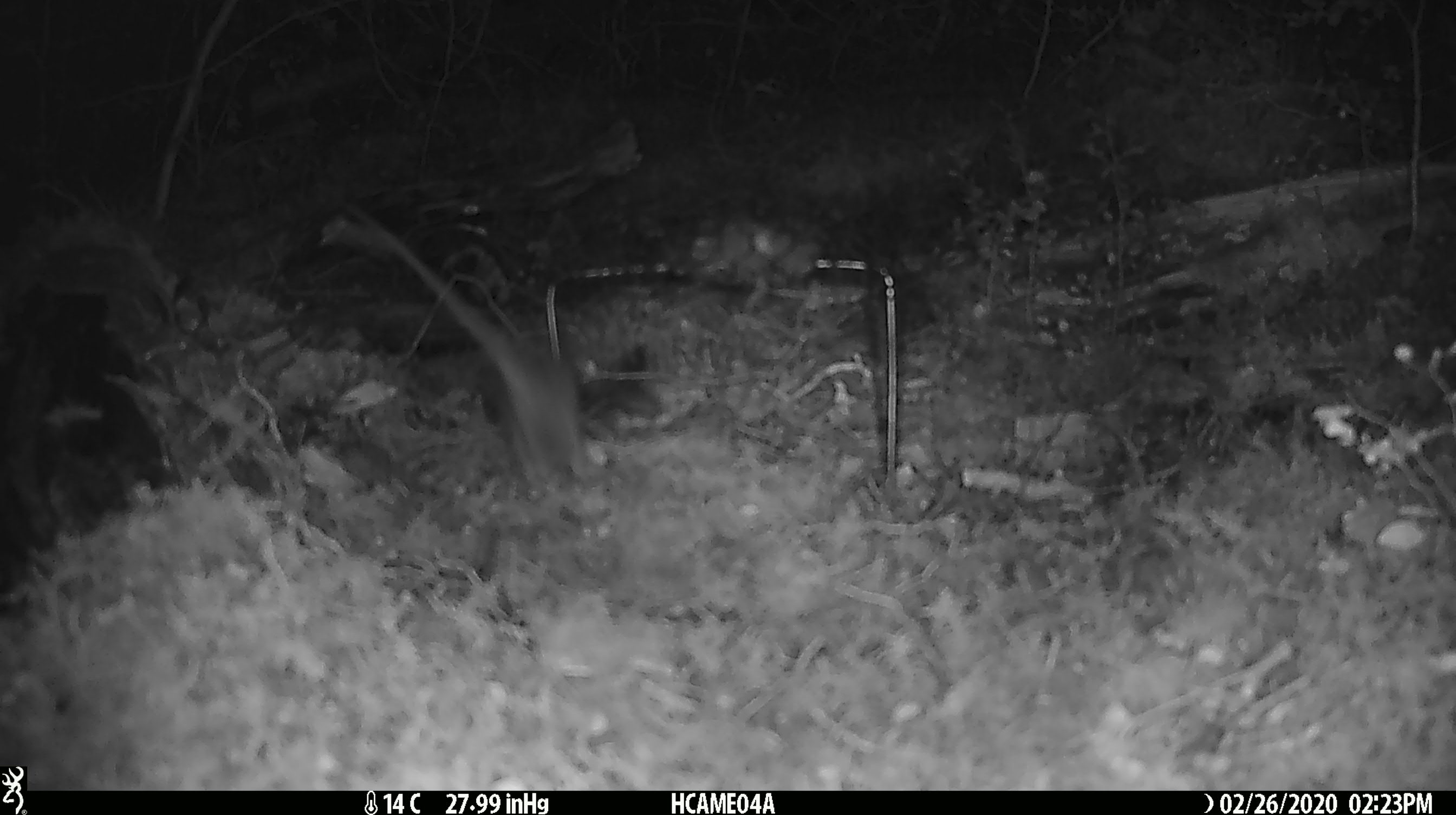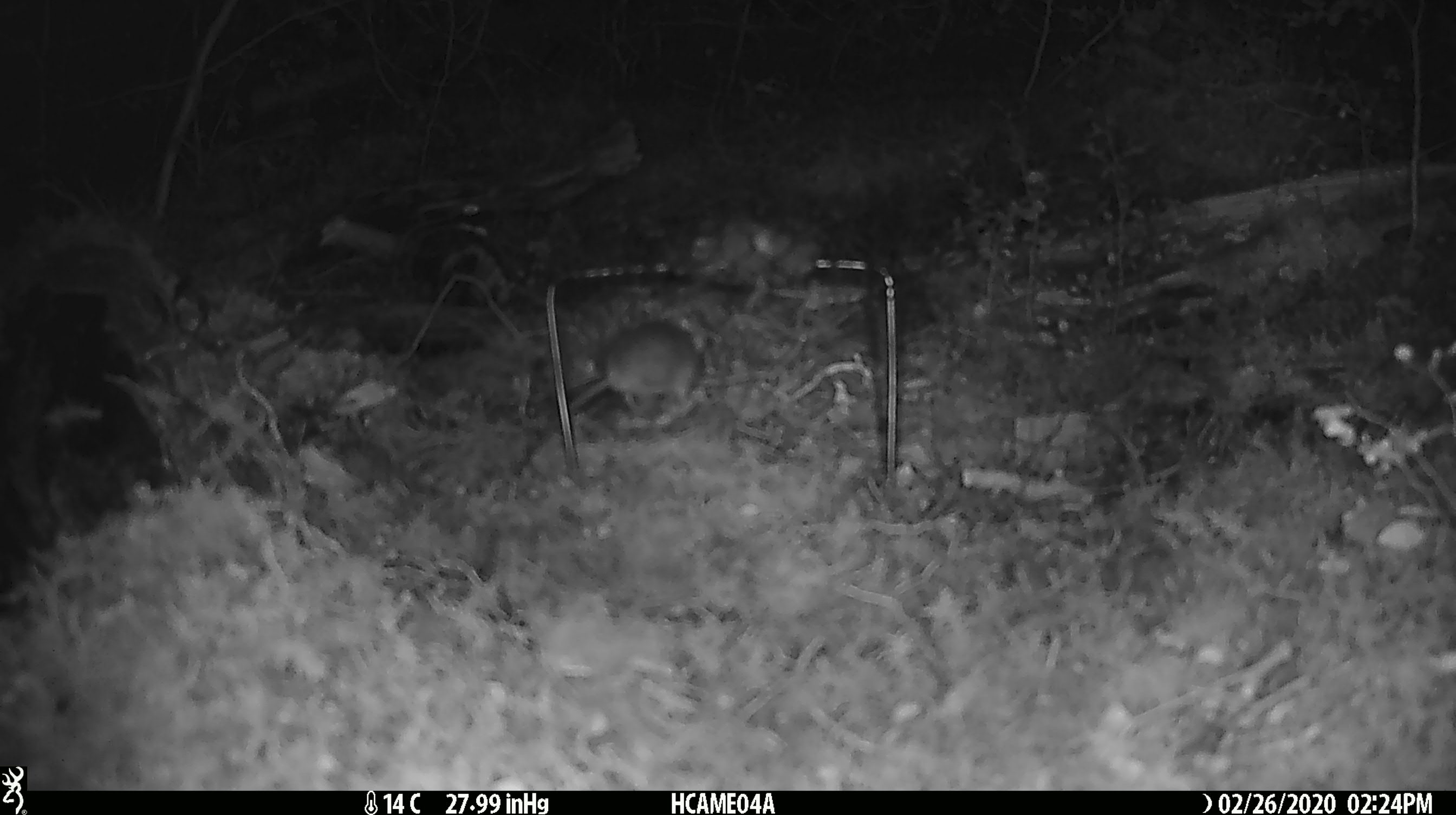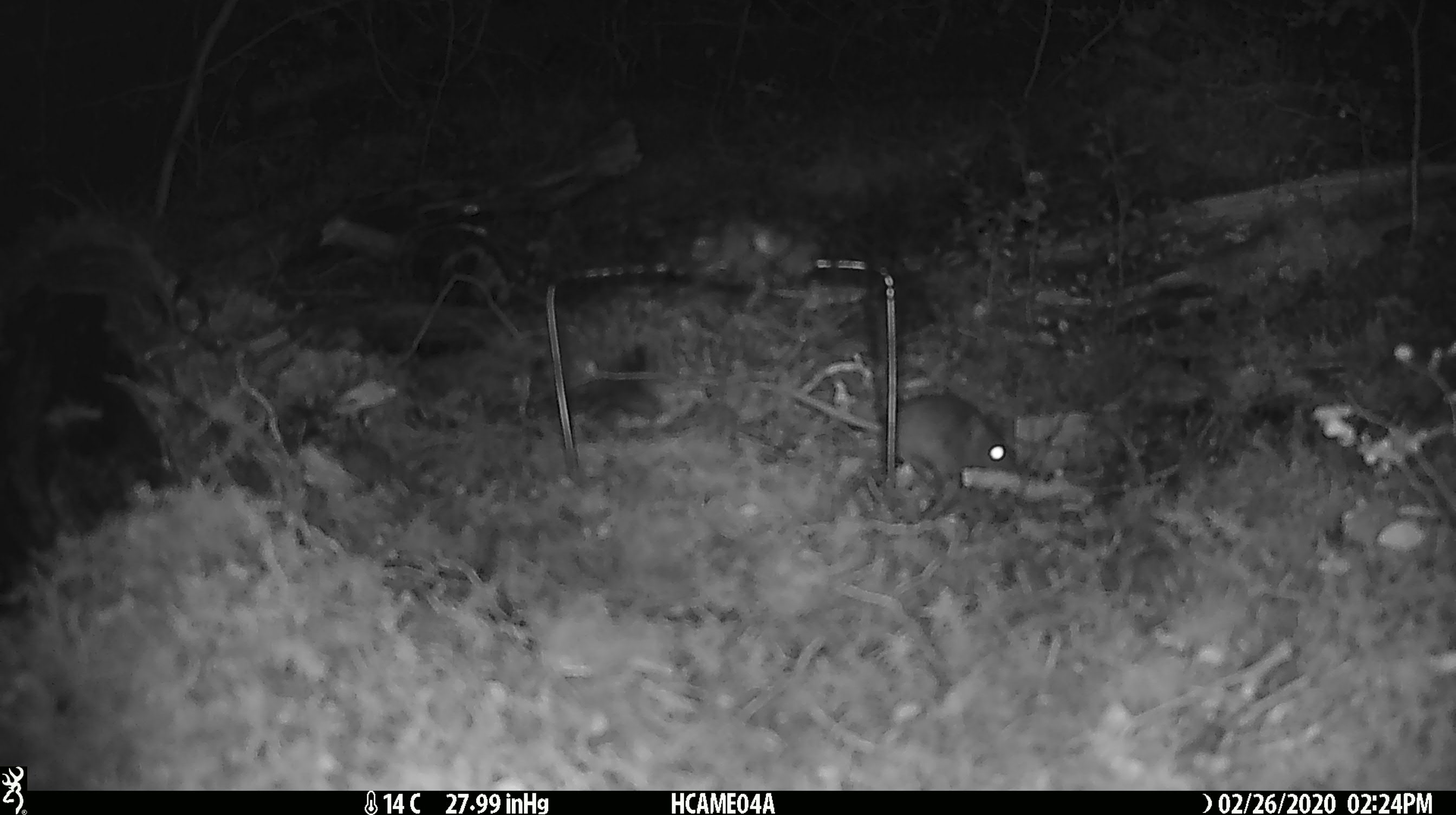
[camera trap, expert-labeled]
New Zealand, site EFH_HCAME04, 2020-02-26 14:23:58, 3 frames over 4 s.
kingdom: Animalia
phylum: Chordata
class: Mammalia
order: Rodentia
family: Muridae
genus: Mus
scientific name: Mus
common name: mouse